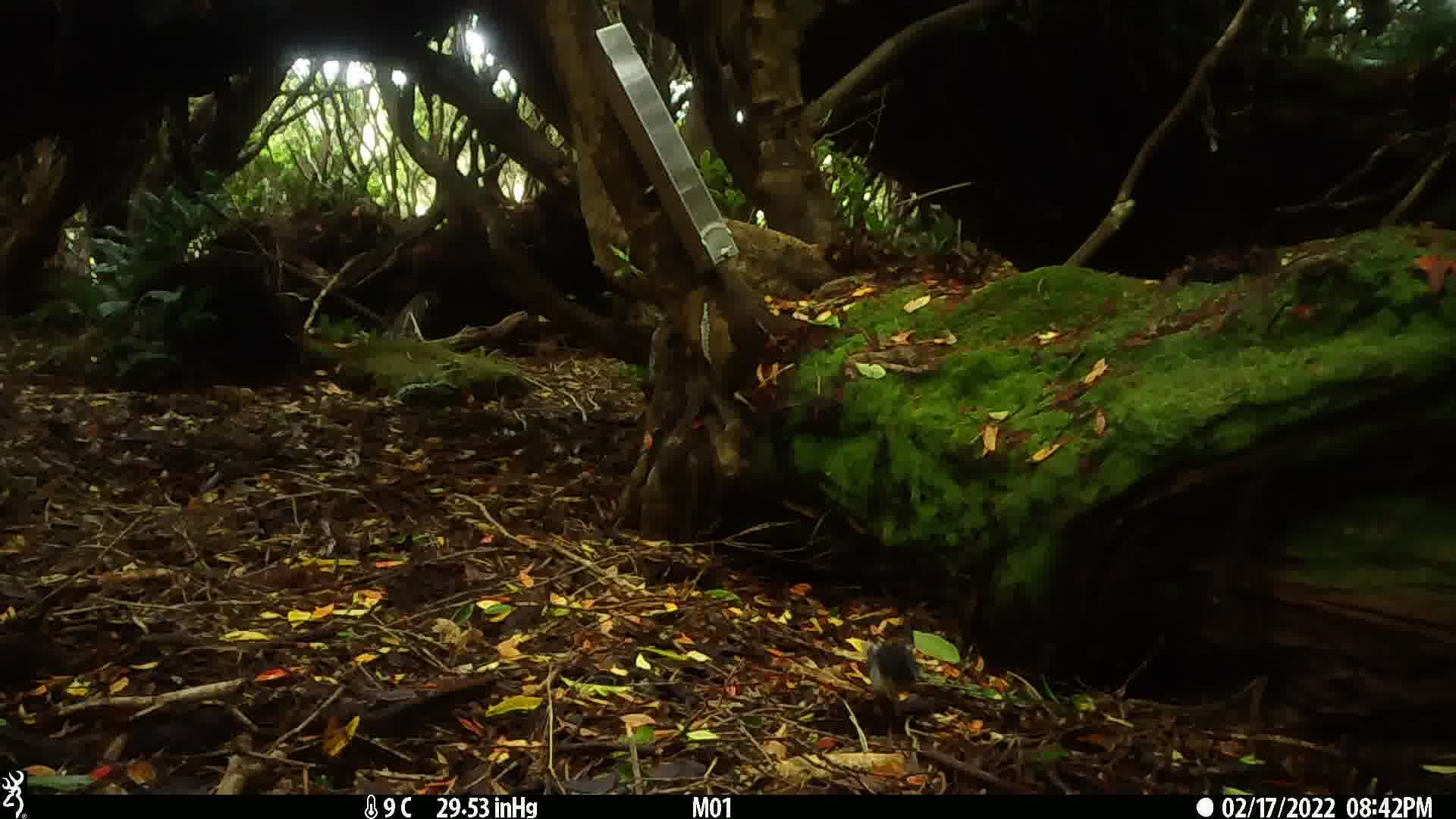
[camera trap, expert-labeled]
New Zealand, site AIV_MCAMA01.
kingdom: Animalia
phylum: Chordata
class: Aves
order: Passeriformes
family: Petroicidae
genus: Petroica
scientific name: Petroica macrocephala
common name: tomtit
Tomtit (Petroica macrocephala).